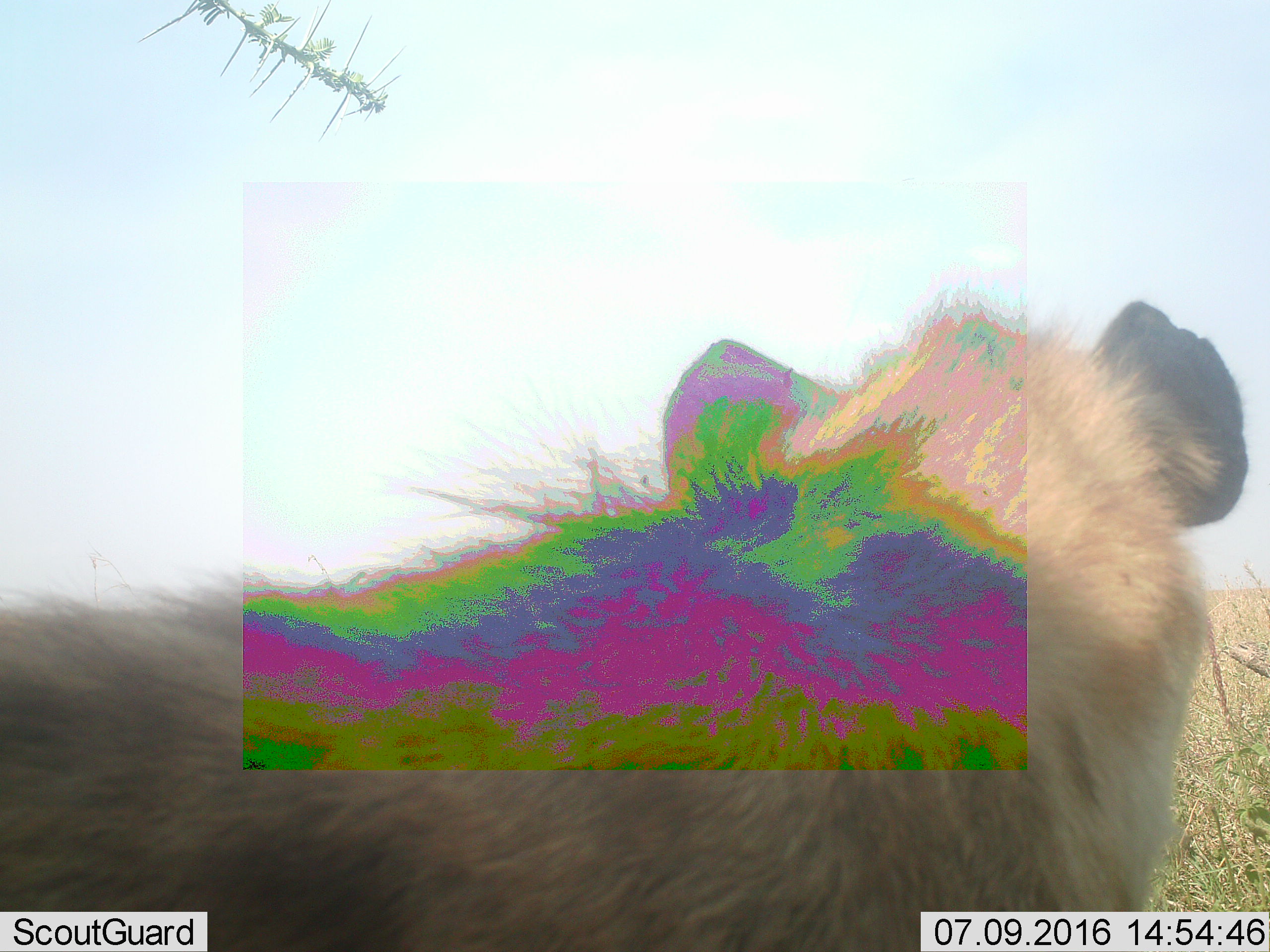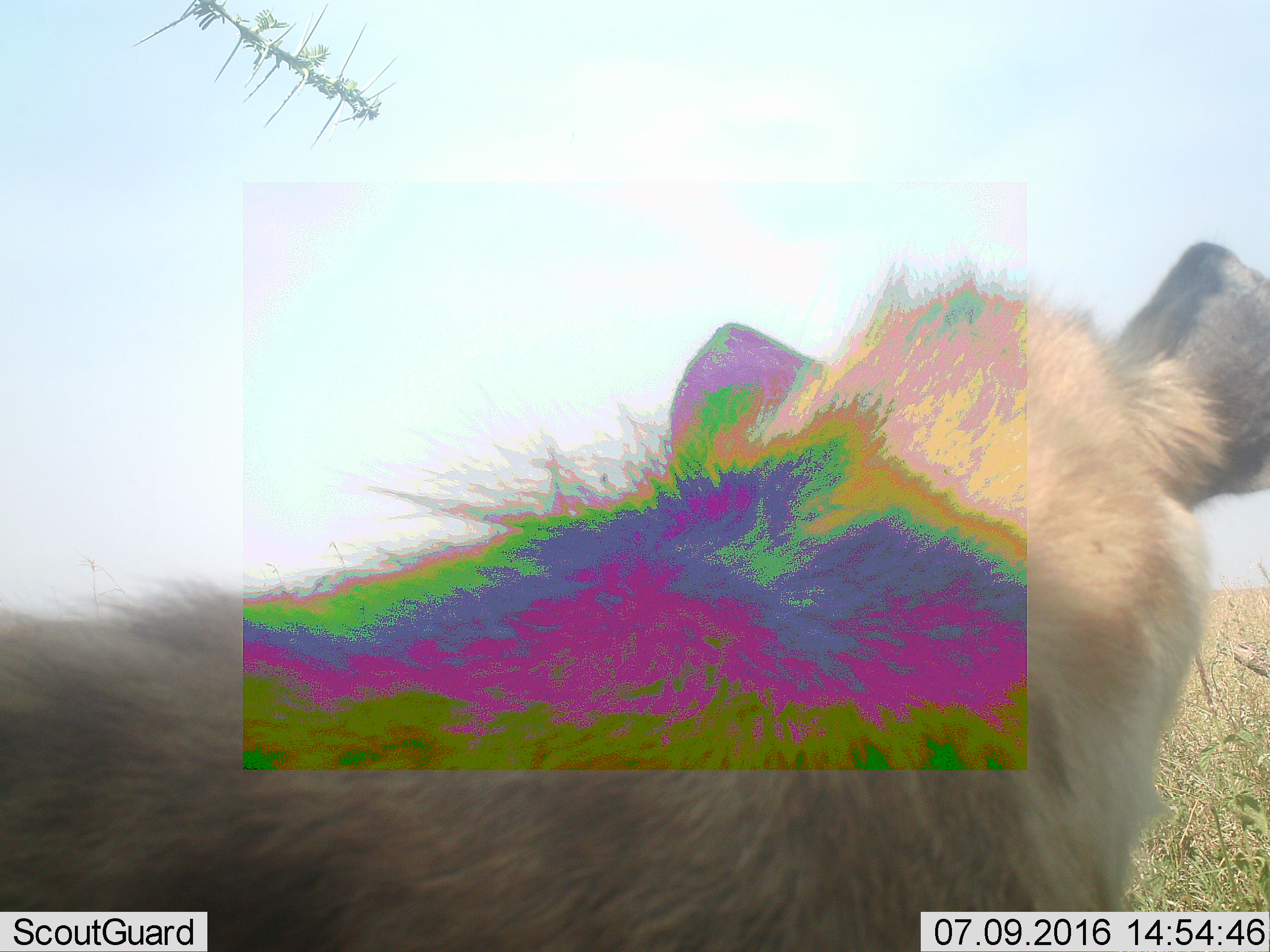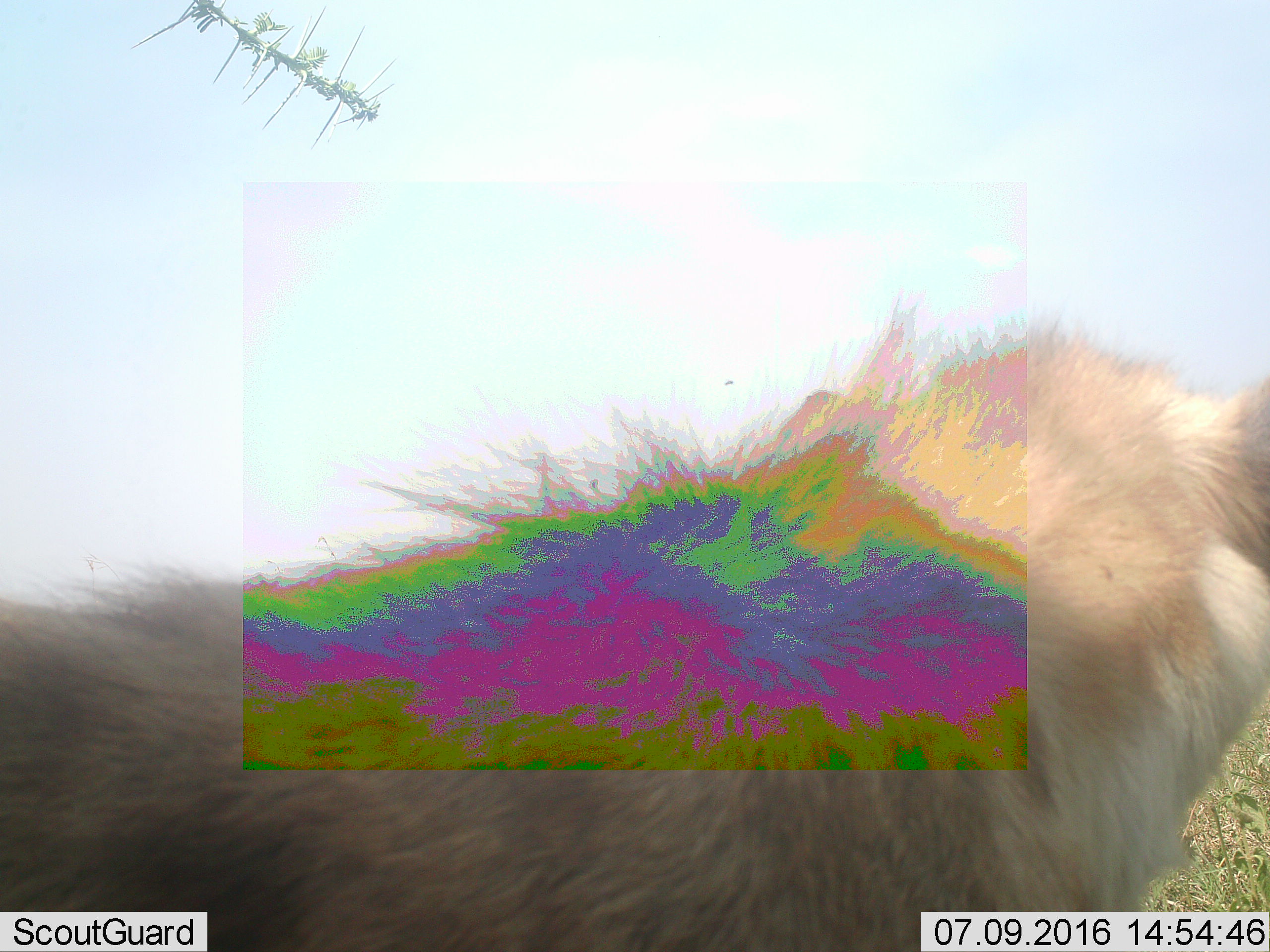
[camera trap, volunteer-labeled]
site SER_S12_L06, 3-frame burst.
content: unidentified animal